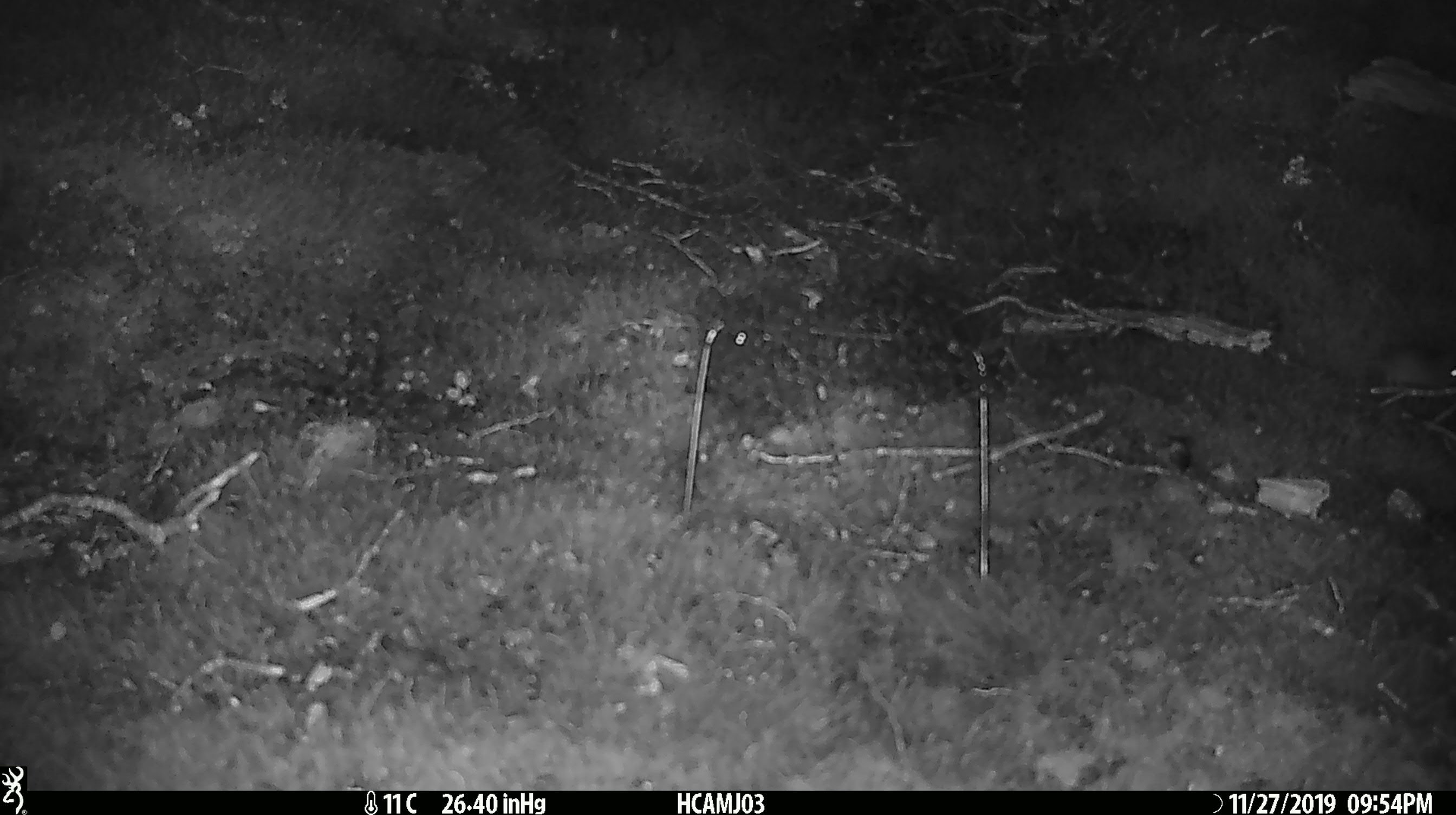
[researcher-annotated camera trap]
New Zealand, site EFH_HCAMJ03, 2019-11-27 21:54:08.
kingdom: Animalia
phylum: Chordata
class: Mammalia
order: Rodentia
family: Muridae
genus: Mus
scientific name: Mus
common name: mouse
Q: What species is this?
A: Mouse (Mus).